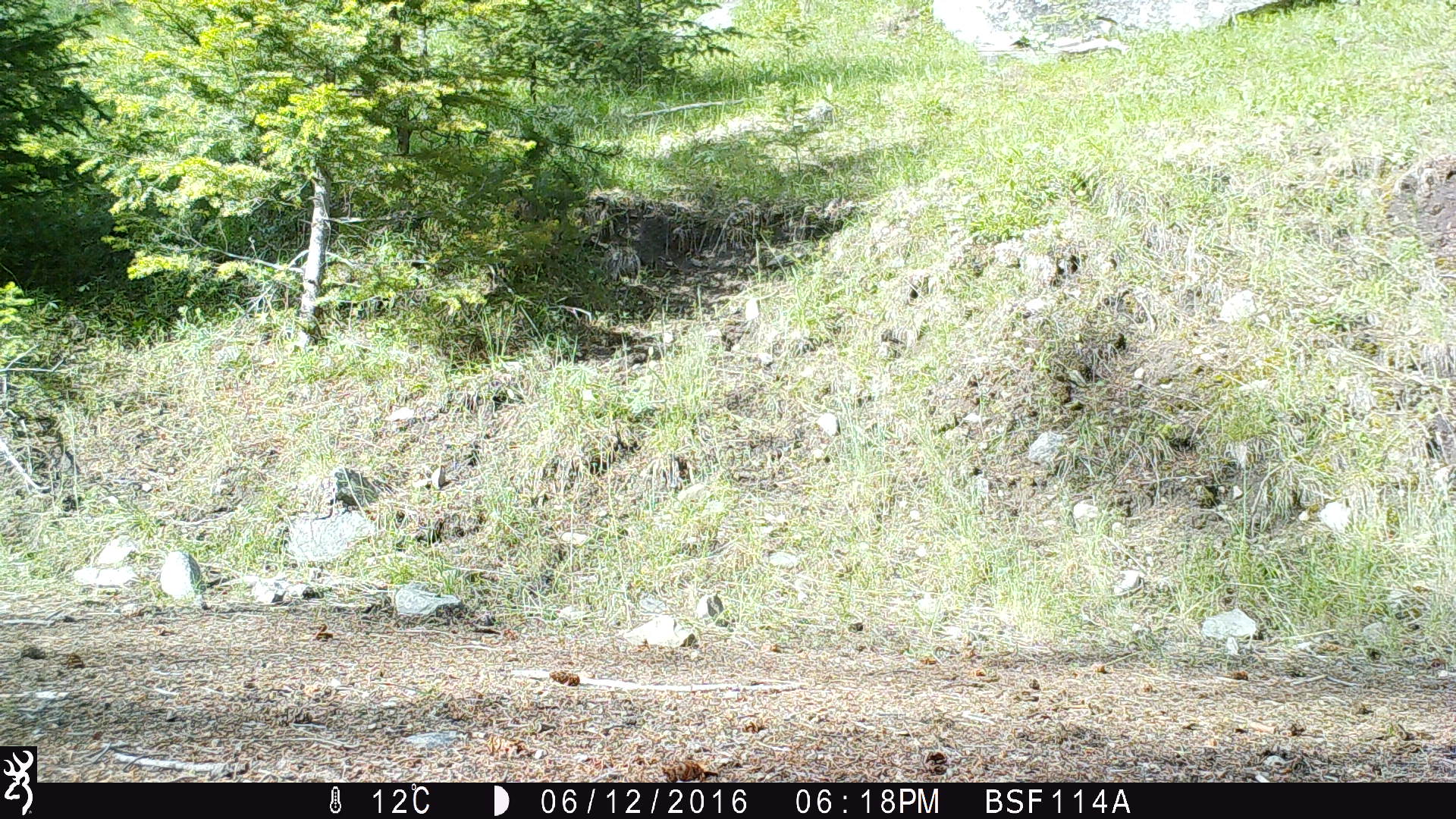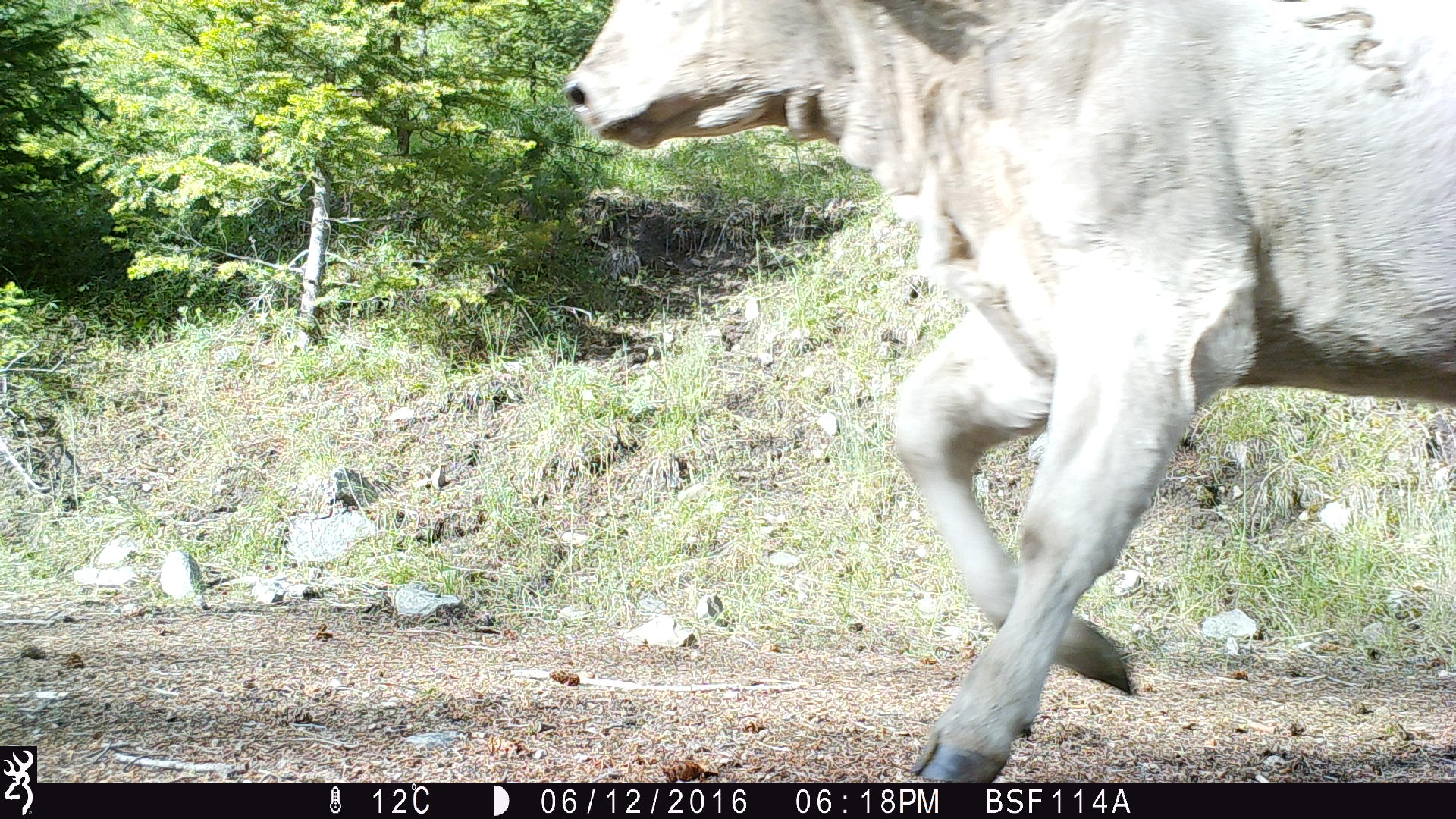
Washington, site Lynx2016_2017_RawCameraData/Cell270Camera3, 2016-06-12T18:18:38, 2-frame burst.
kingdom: Animalia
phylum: Chordata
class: Mammalia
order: Artiodactyla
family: Bovidae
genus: Bos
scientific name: Bos taurus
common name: domestic cattle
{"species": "domestic cattle (Bos taurus)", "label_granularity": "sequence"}